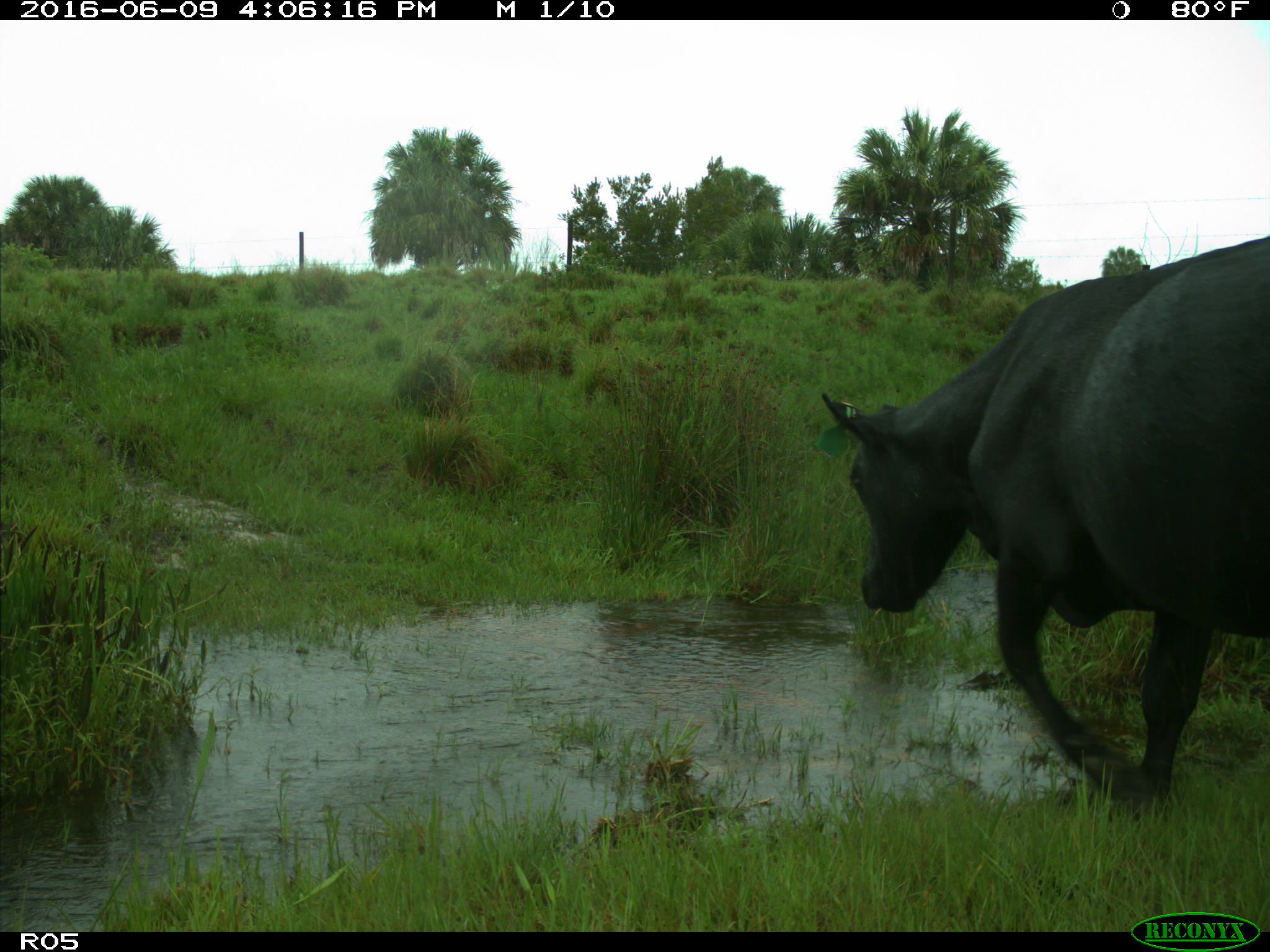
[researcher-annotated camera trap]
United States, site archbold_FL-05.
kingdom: Animalia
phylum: Chordata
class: Mammalia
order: Artiodactyla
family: Bovidae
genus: Bos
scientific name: Bos taurus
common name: domestic cow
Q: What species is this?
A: Bos taurus (domestic cow).